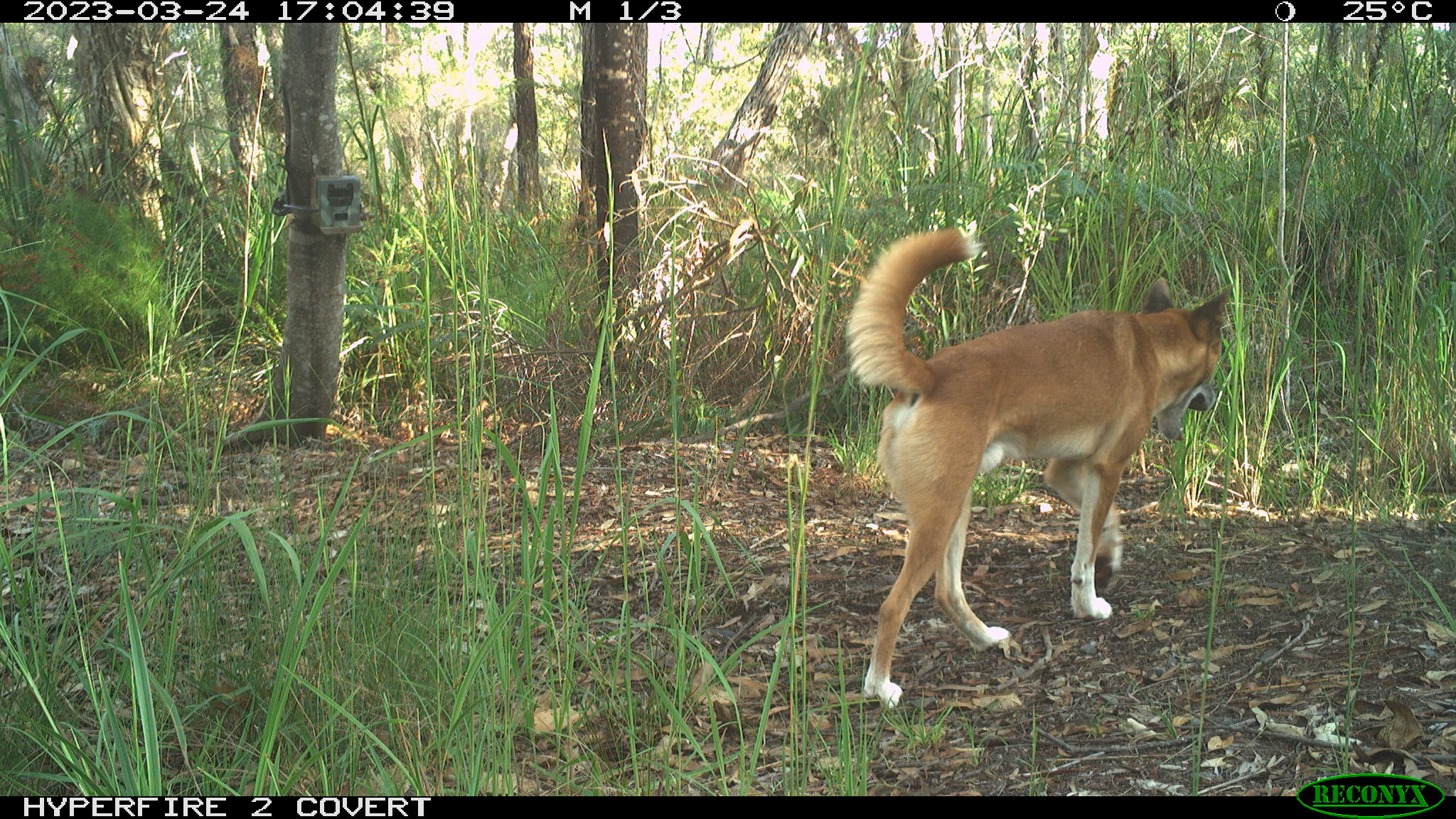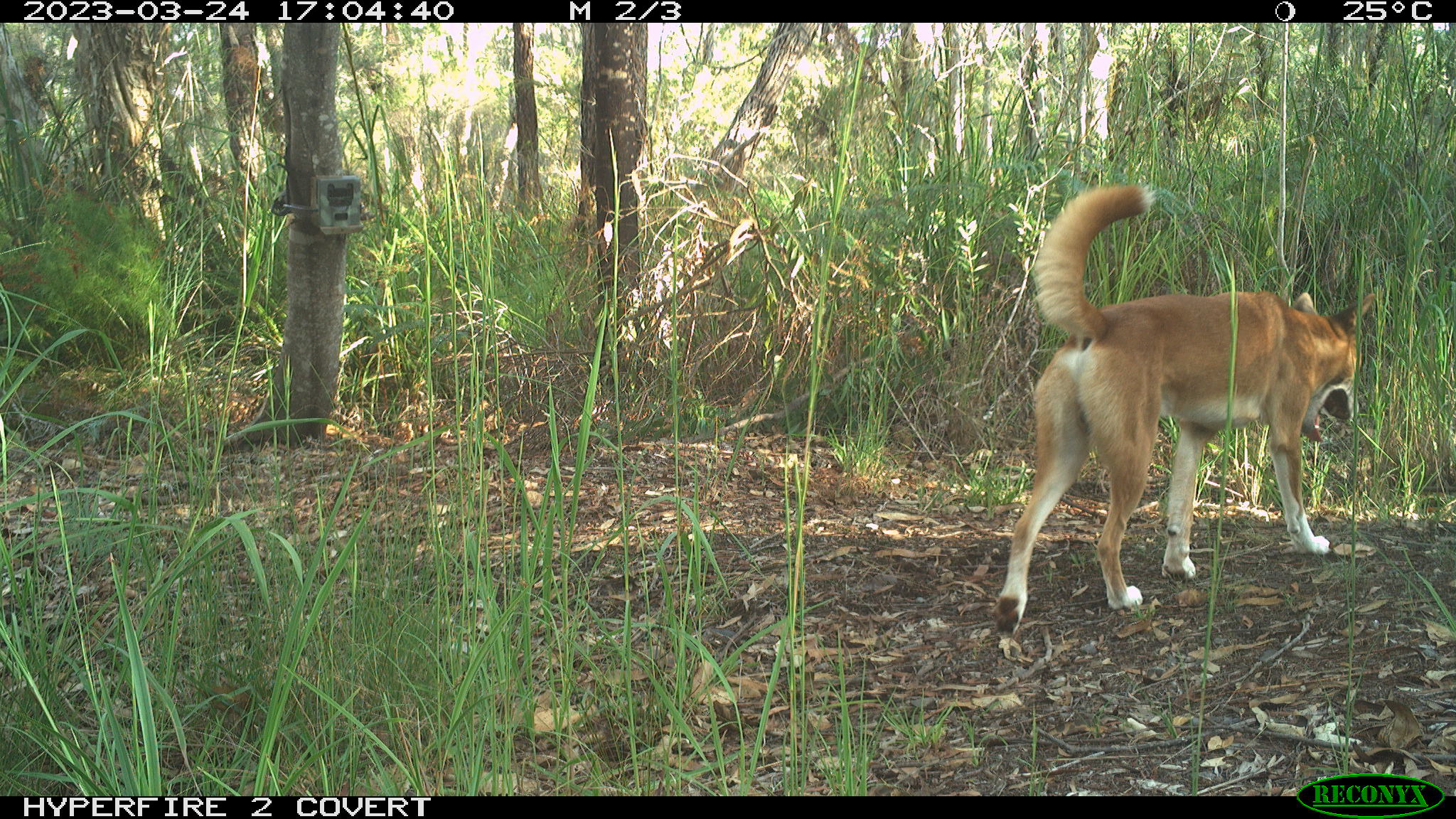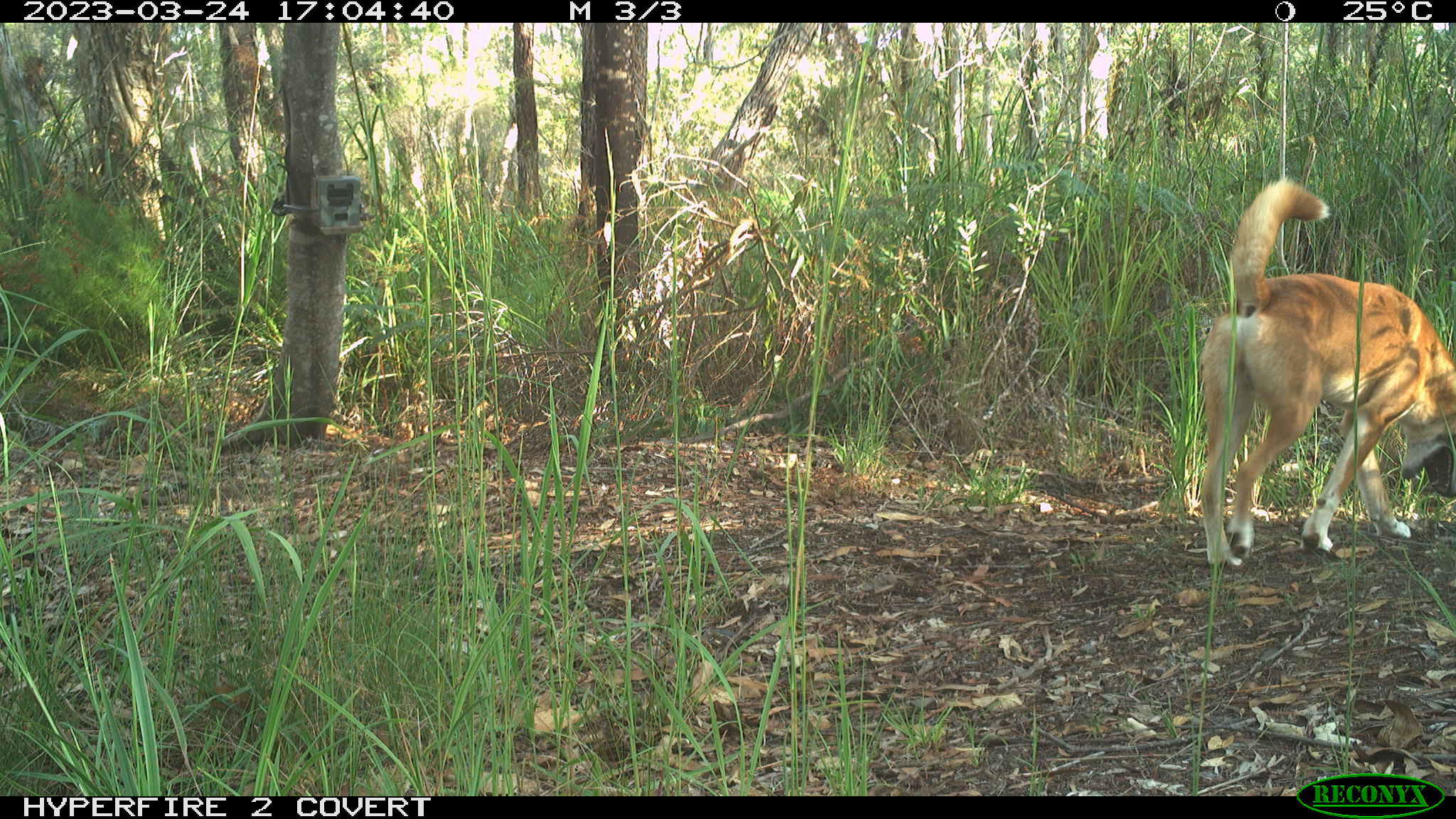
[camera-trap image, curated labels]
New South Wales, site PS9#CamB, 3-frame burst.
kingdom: Animalia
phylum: Chordata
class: Mammalia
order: Carnivora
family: Canidae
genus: Canis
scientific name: Canis familiaris dingo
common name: dingo